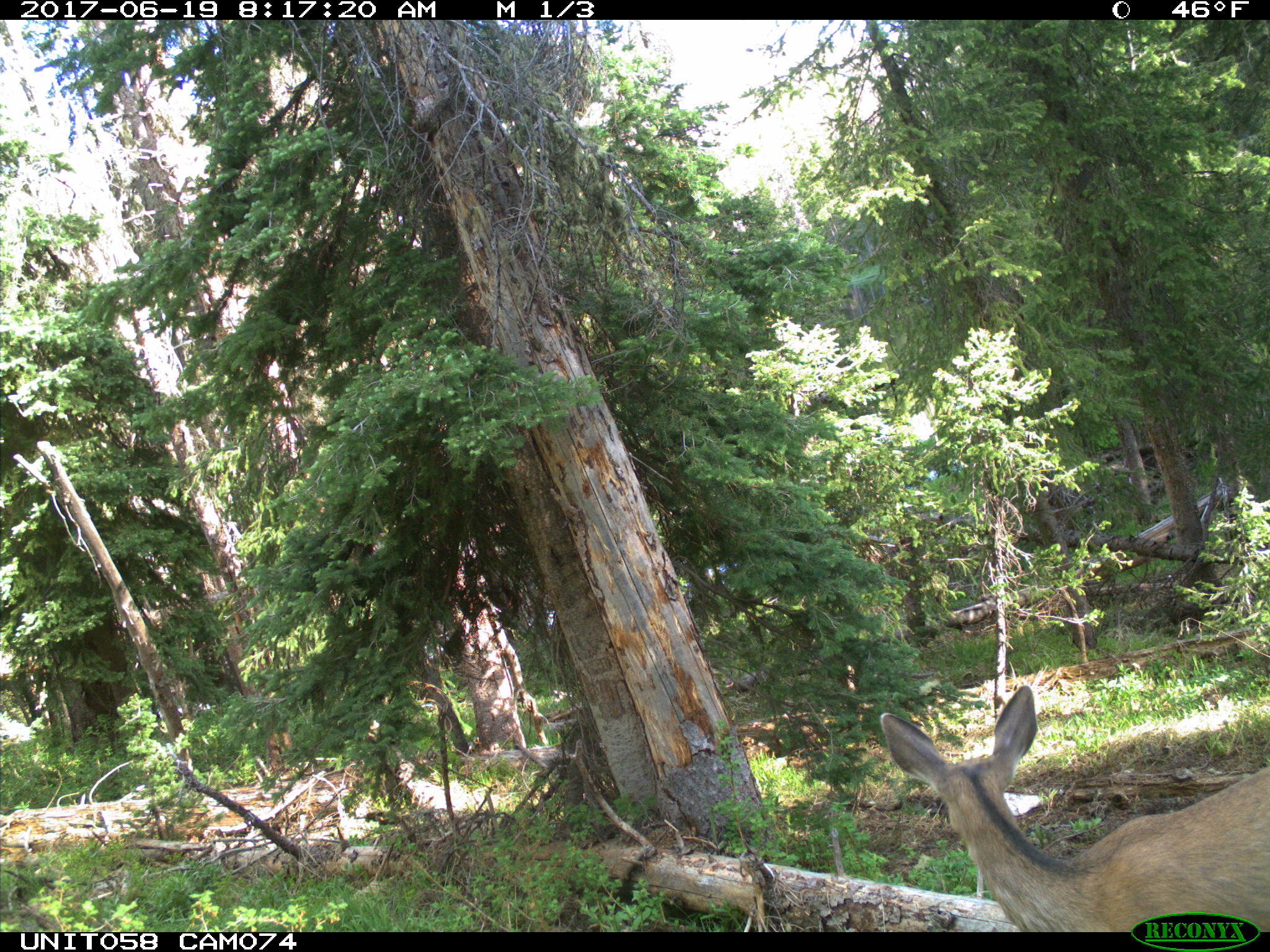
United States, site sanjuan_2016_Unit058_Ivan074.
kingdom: Animalia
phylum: Chordata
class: Mammalia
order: Artiodactyla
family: Cervidae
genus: Odocoileus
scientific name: Odocoileus hemionus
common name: mule deer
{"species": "Odocoileus hemionus (mule deer)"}